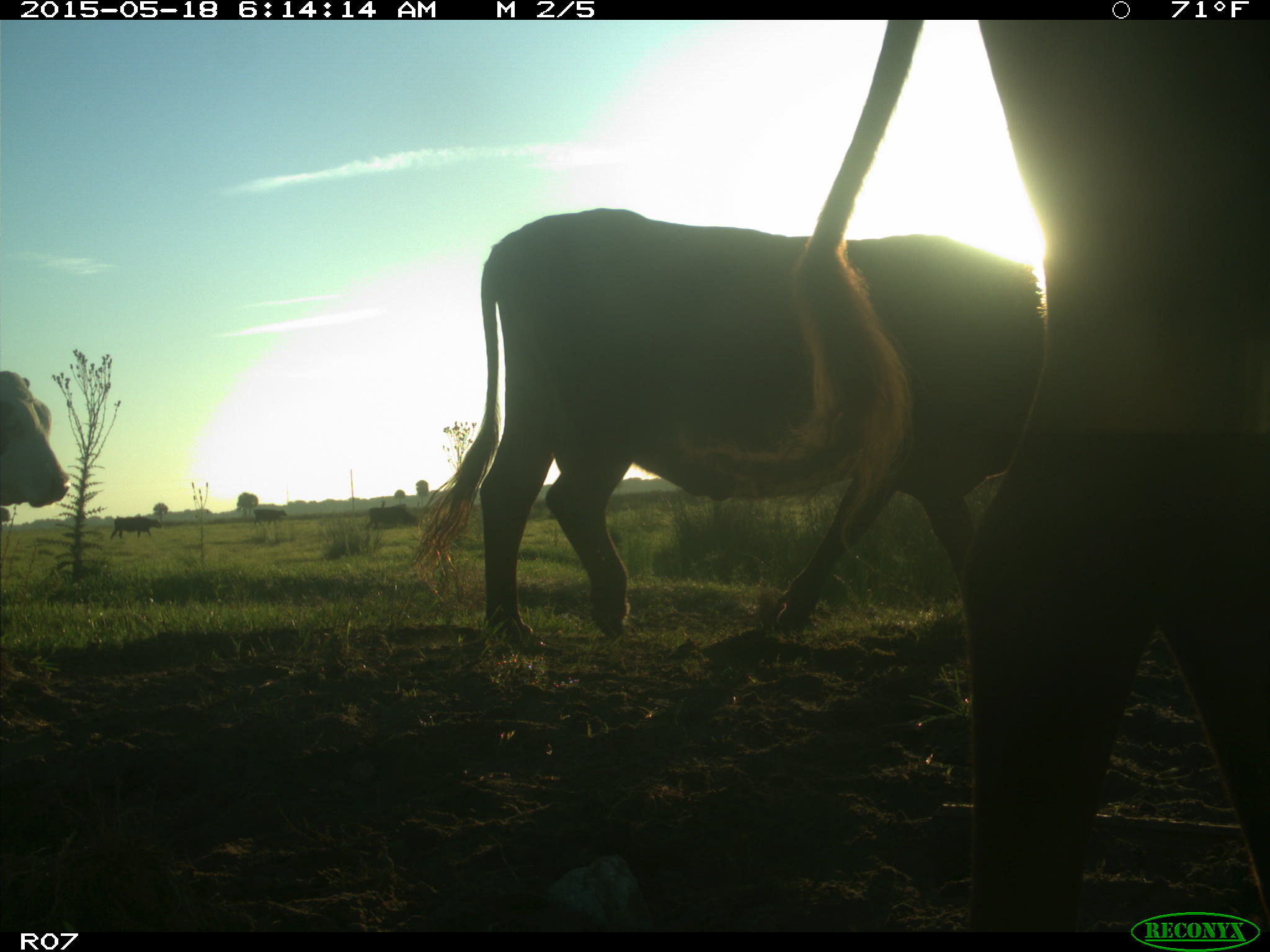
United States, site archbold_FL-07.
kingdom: Animalia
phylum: Chordata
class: Mammalia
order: Artiodactyla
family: Bovidae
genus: Bos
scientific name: Bos taurus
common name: domestic cow